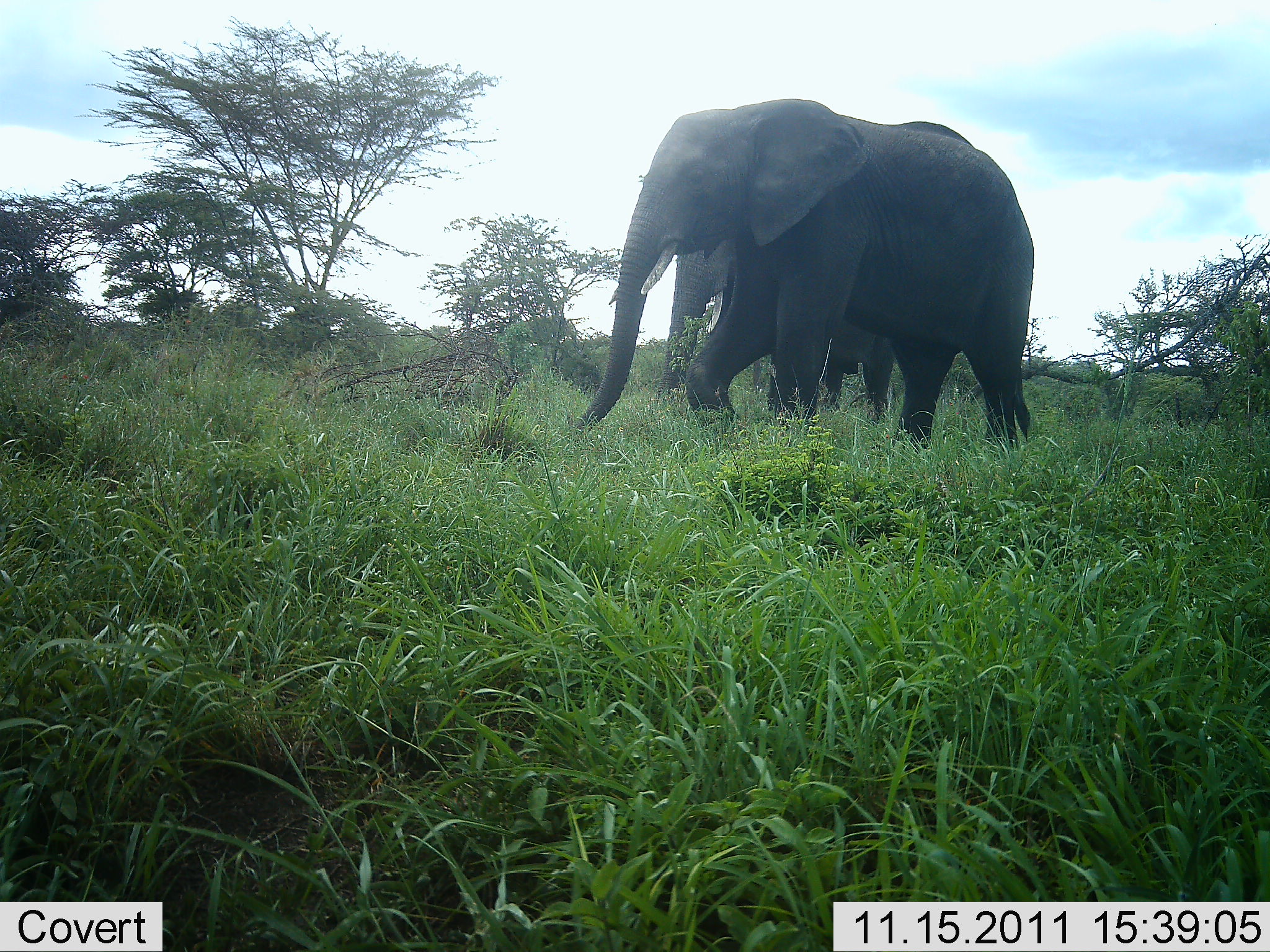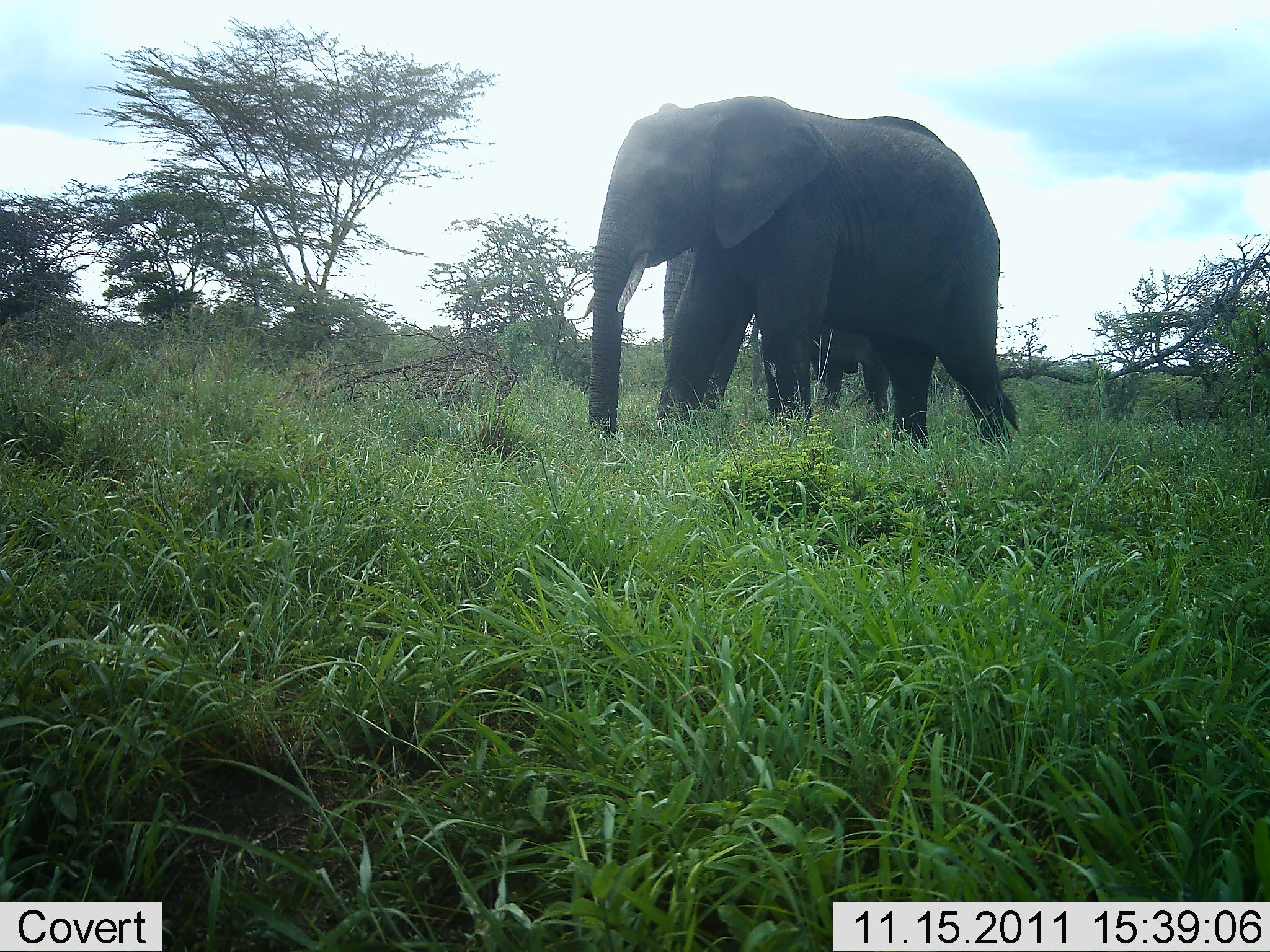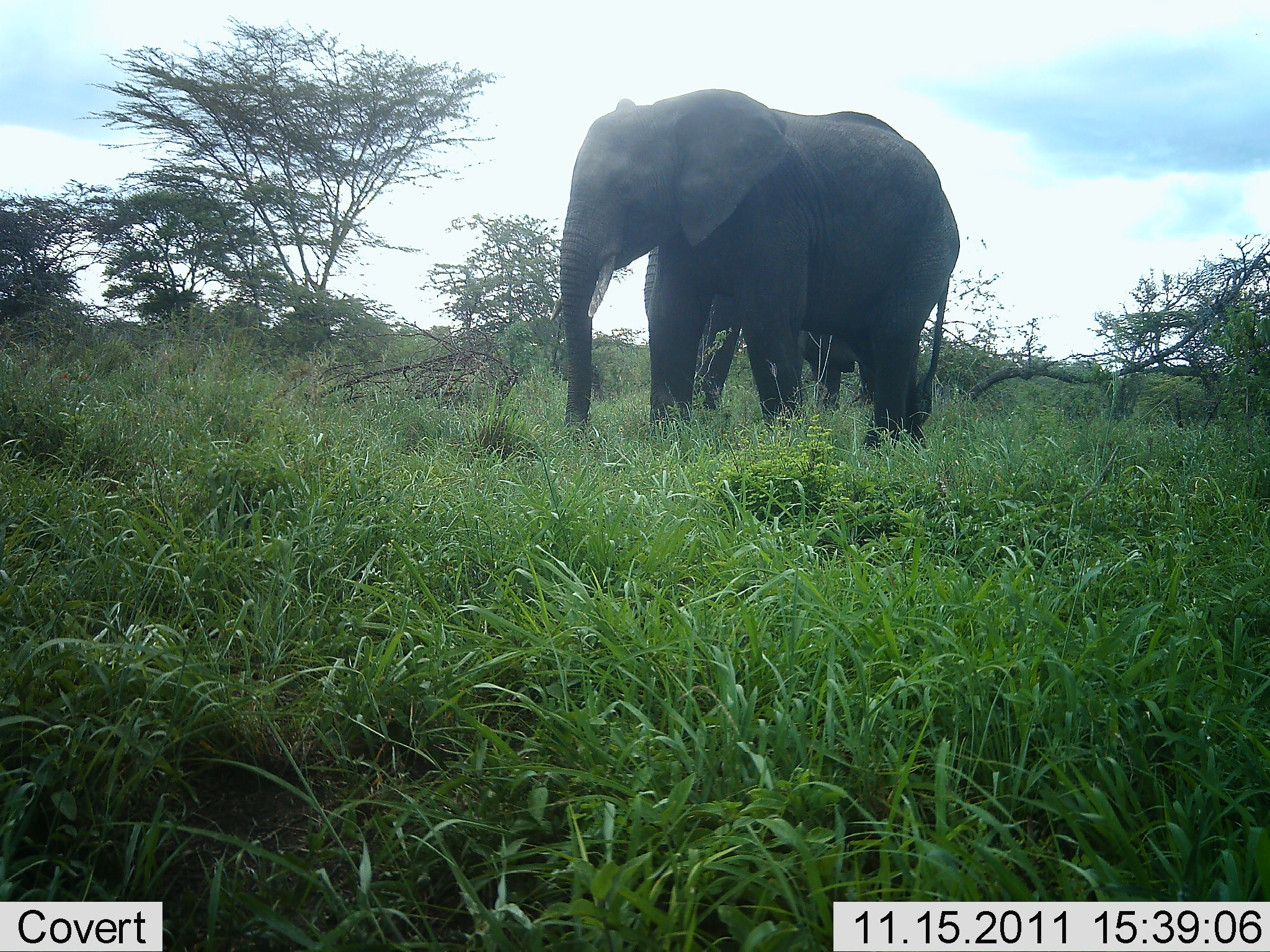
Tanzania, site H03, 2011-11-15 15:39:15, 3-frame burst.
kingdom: Animalia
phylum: Chordata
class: Mammalia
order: Proboscidea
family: Elephantidae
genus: Loxodonta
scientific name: Loxodonta africana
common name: african bush elephant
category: elephant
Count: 2.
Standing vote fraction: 19%.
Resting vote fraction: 0%.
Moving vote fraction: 88%.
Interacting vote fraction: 0%.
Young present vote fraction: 0%.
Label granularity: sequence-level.